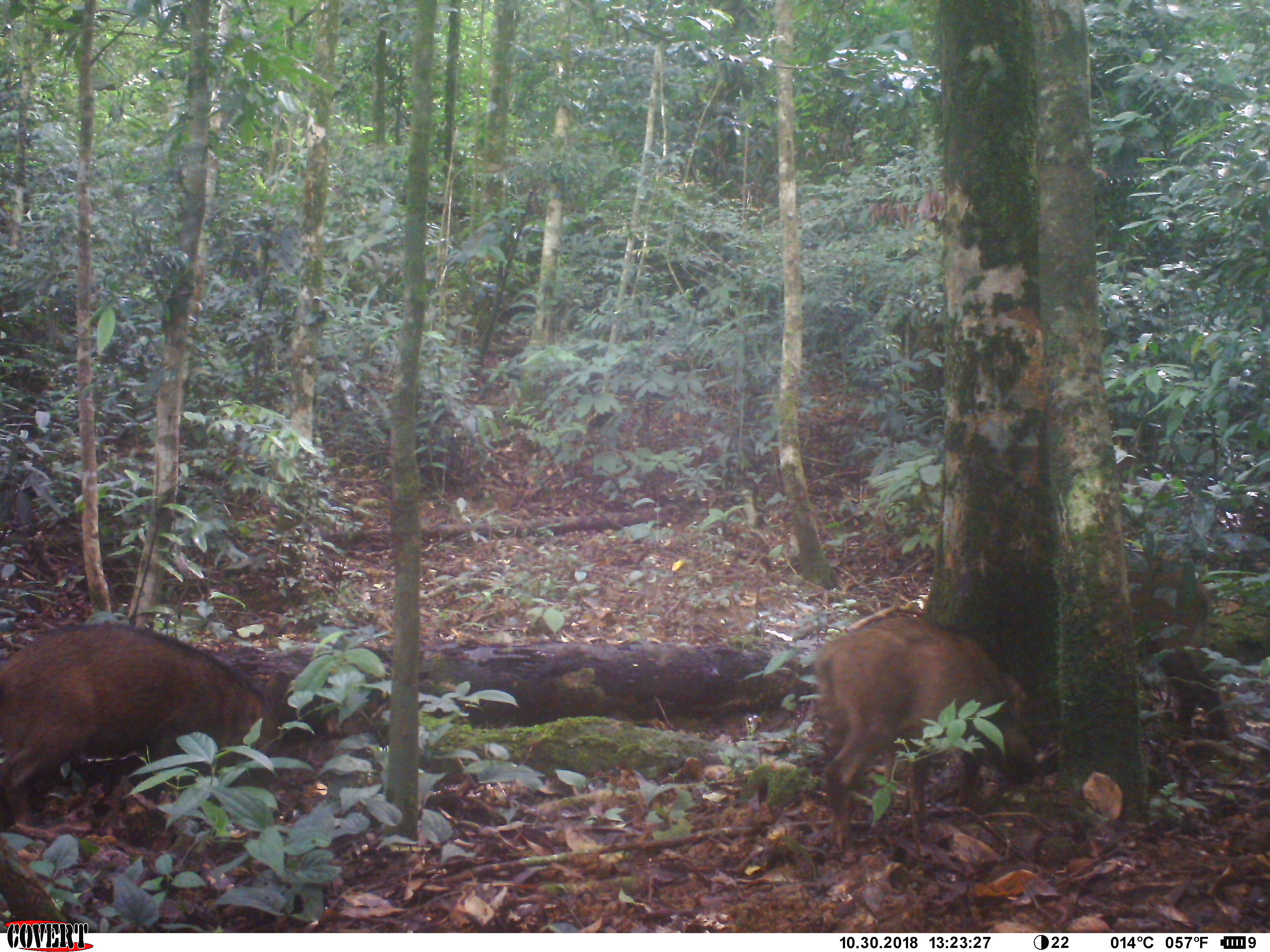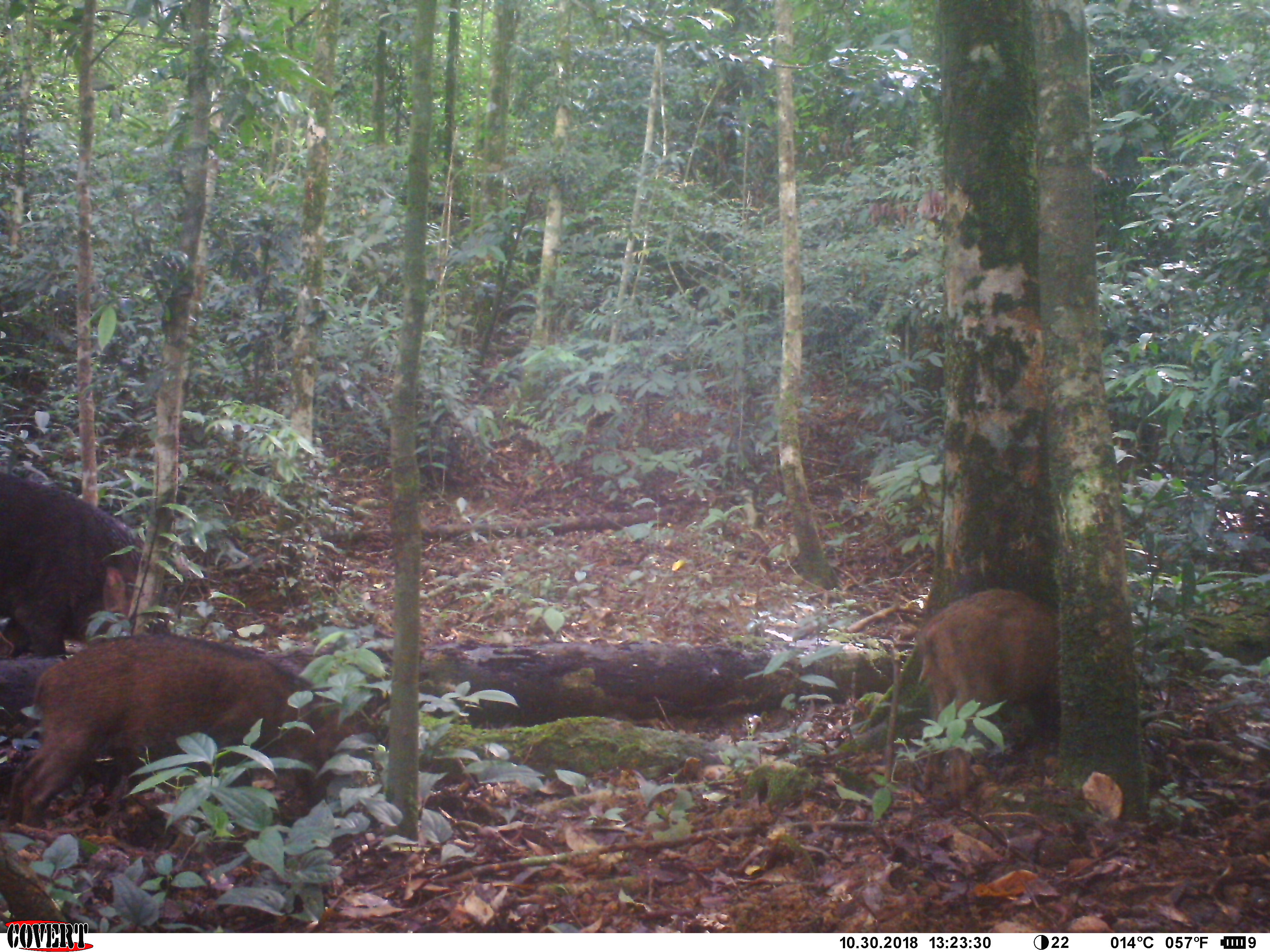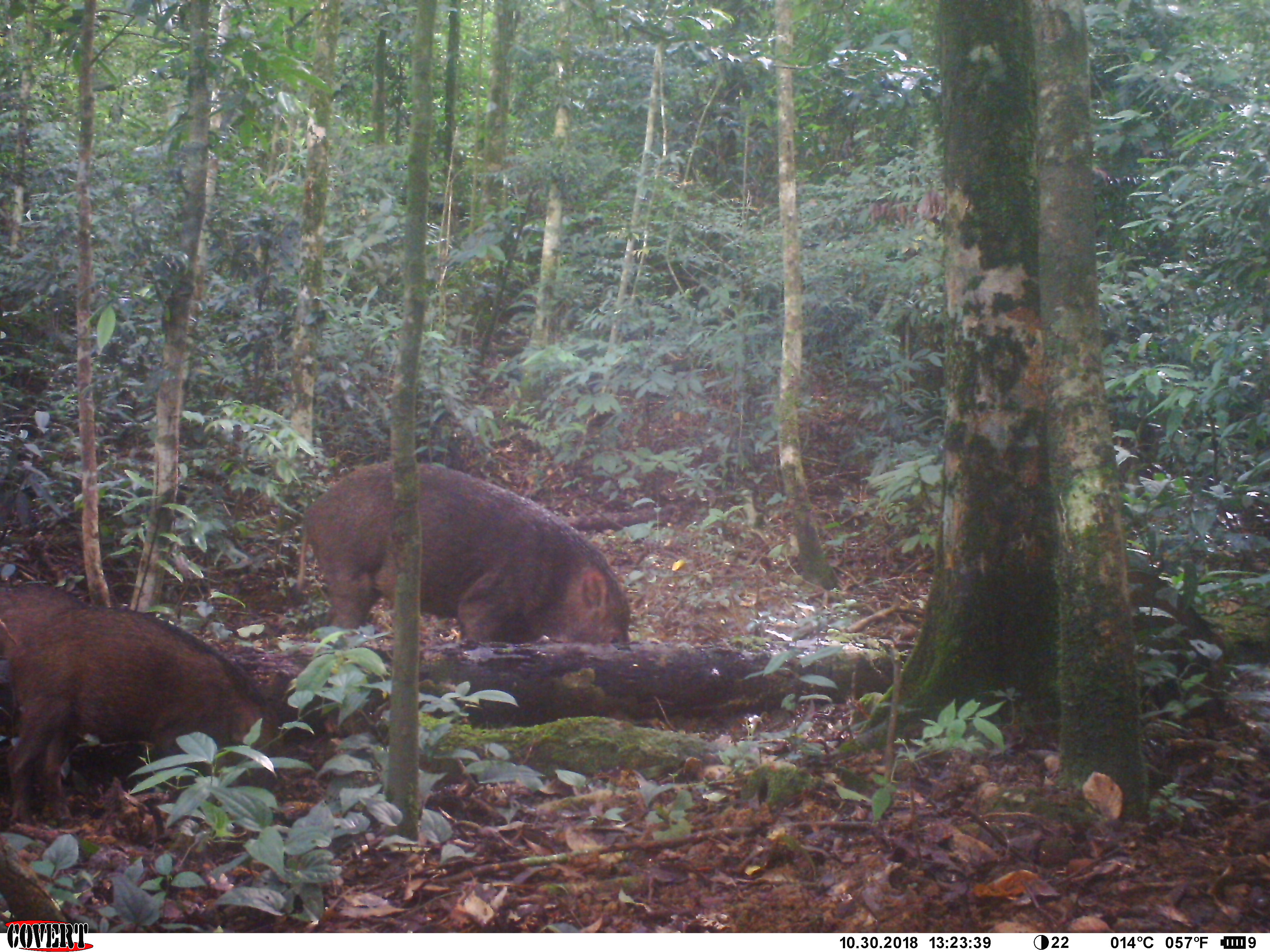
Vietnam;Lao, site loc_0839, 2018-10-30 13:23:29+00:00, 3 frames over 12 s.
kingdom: Animalia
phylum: Chordata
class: Mammalia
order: Artiodactyla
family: Suidae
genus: Sus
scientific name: Sus scrofa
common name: eurasian wild pig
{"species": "eurasian wild pig (Sus scrofa)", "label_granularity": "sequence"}